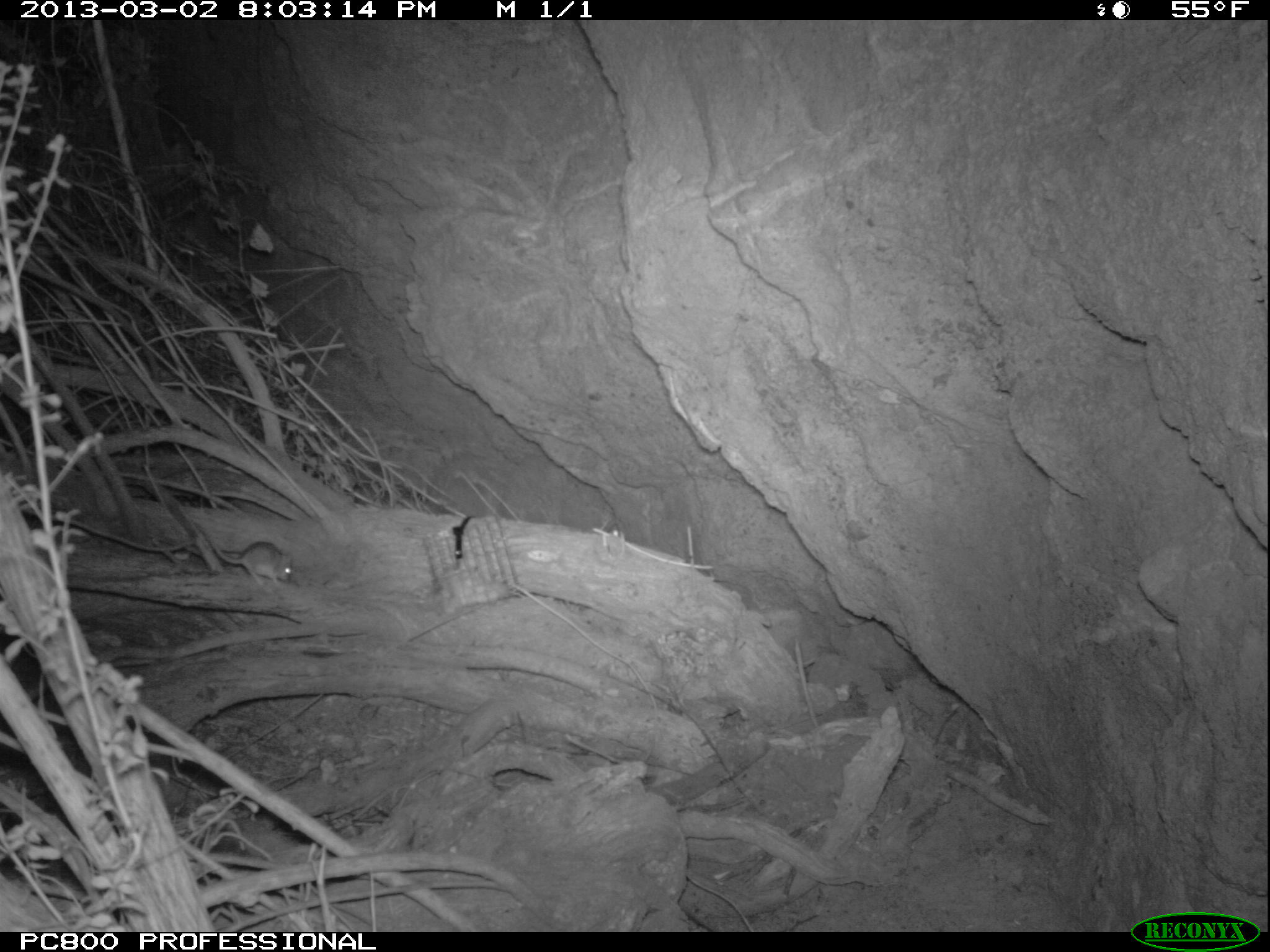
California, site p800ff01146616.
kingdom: Animalia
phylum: Chordata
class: Mammalia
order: Rodentia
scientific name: Rodentia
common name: rodent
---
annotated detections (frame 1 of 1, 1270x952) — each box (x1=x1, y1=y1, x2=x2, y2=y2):
rodent: (x1=208, y1=540, x2=295, y2=586)